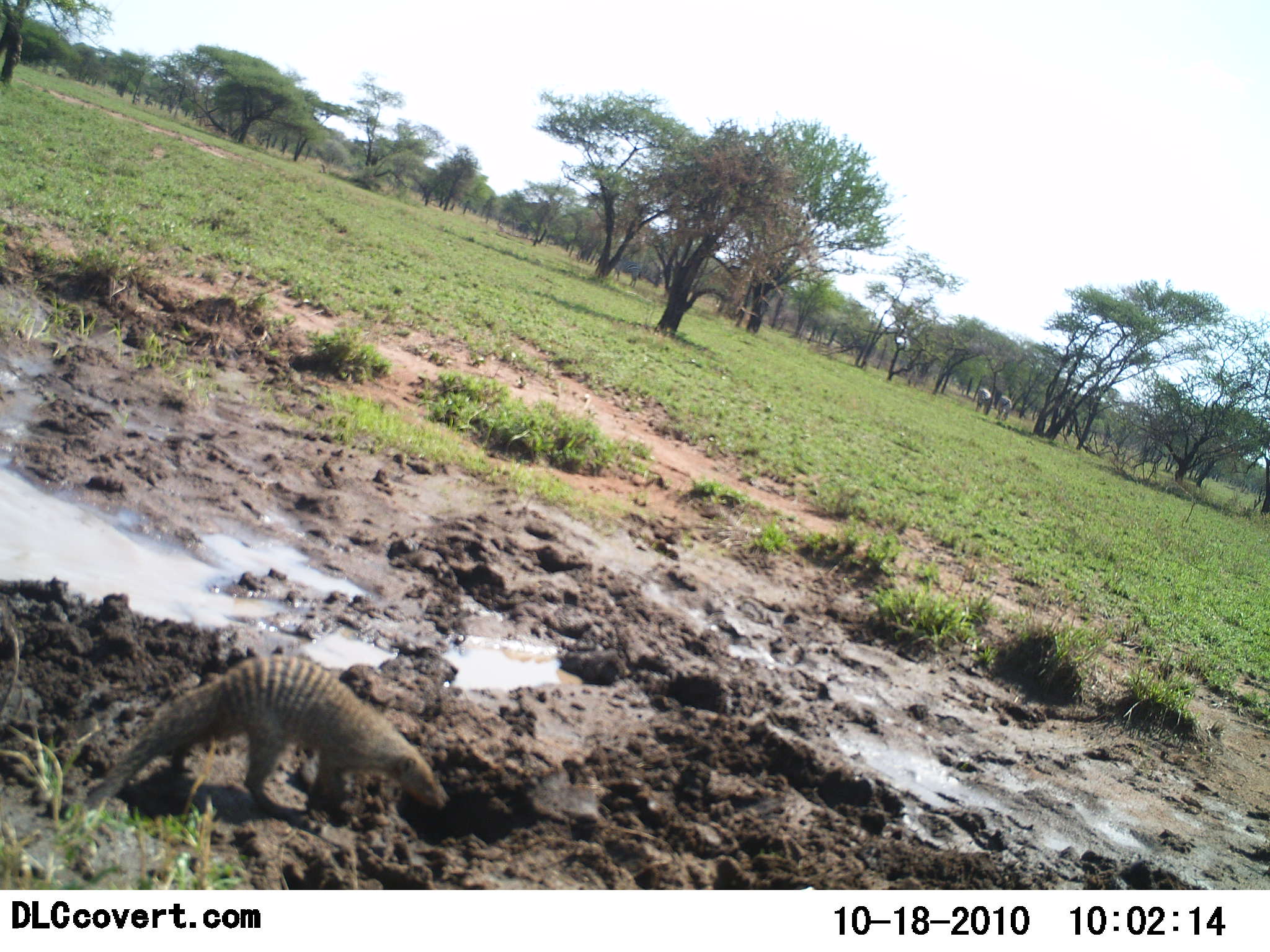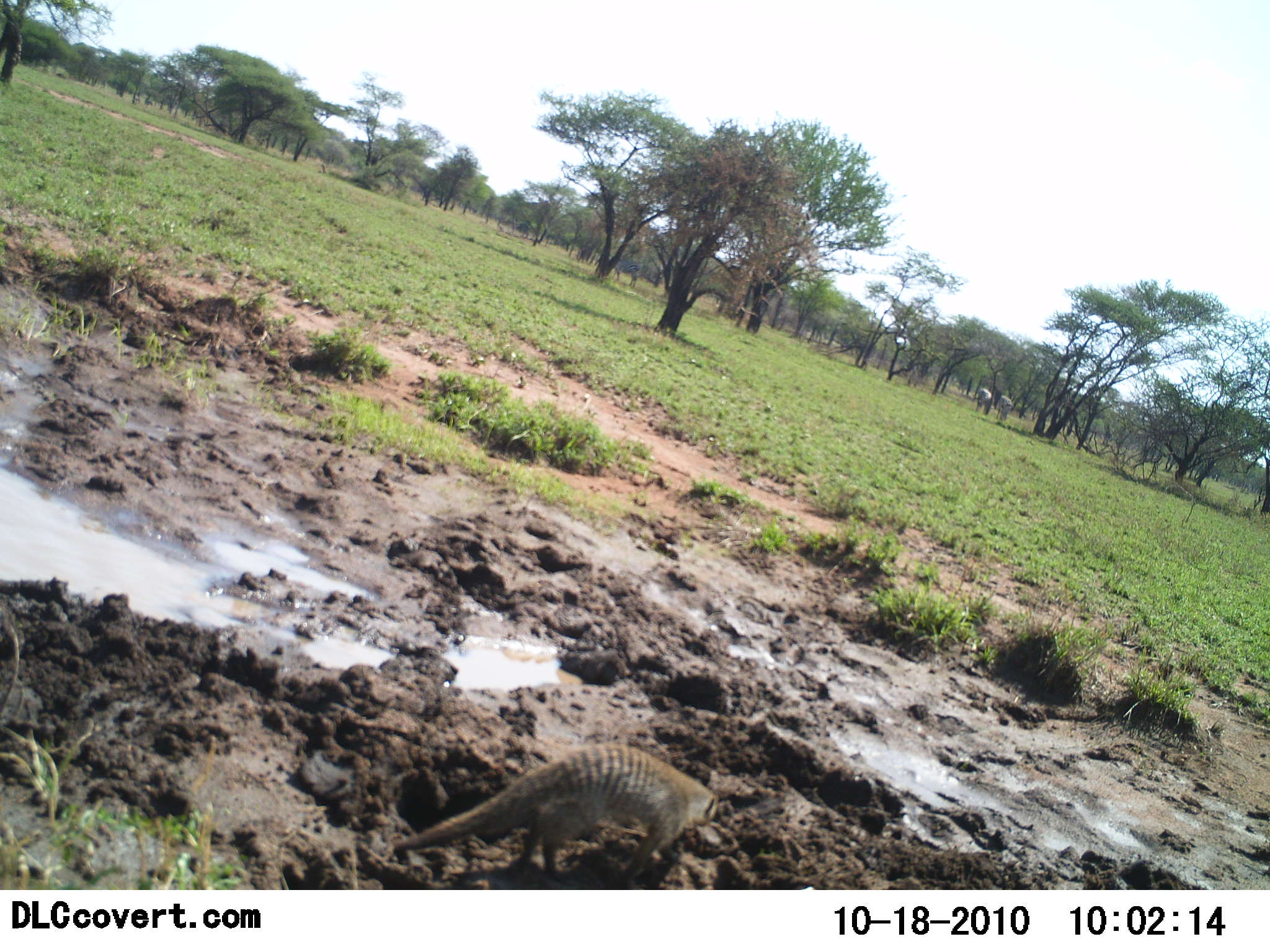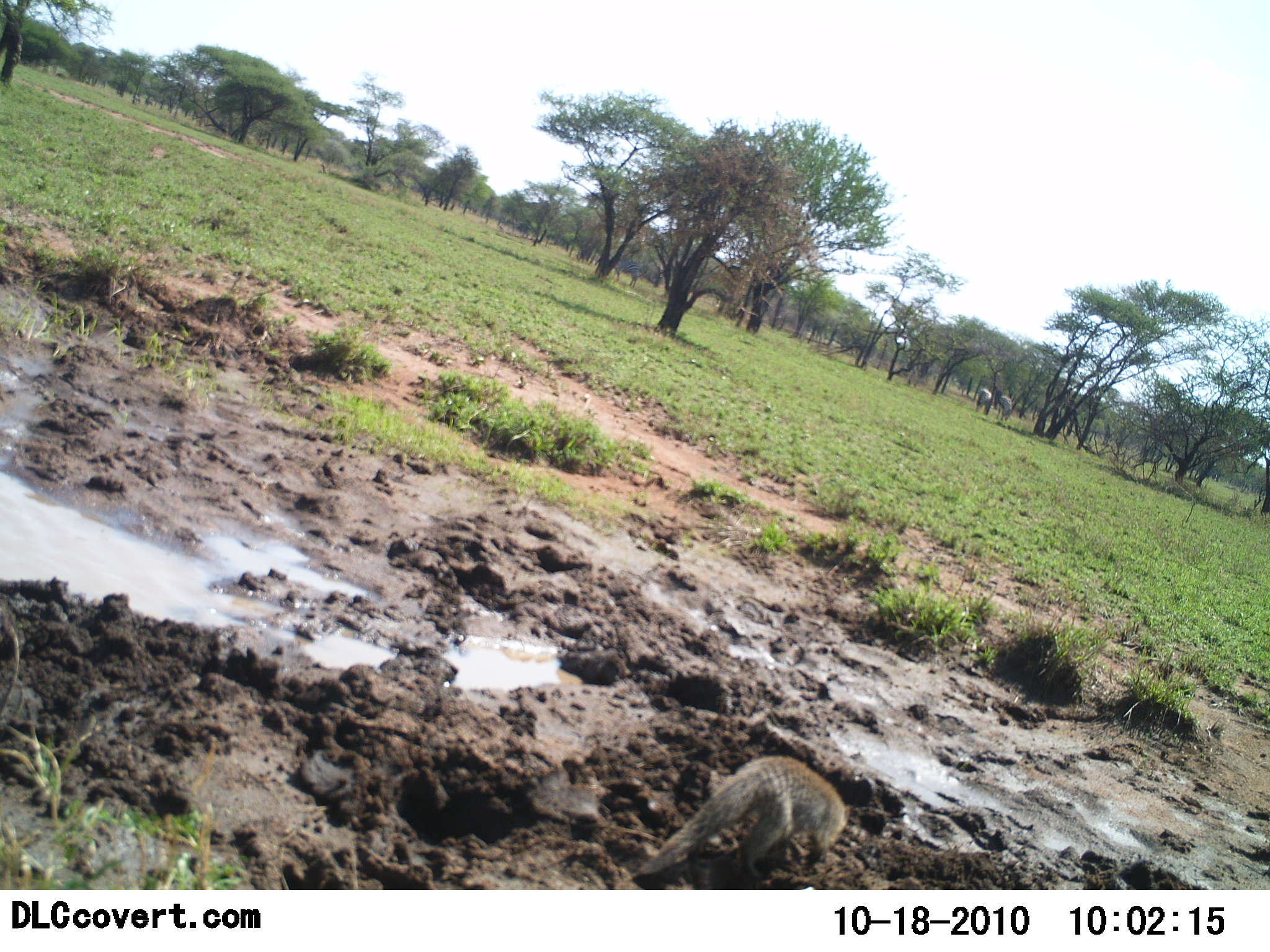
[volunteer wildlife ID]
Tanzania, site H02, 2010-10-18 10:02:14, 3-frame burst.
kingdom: Animalia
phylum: Chordata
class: Mammalia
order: Carnivora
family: Herpestidae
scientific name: Herpestidae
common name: mongoose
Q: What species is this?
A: Mongoose (Herpestidae).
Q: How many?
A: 1.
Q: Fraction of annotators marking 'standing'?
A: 0%.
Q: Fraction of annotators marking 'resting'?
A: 0%.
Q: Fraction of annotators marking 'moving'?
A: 100%.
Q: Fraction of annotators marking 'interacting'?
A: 6%.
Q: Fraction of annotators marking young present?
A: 0%.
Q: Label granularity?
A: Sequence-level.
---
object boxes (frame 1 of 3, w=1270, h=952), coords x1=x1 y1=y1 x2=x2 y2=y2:
animal: x1=84 y1=656 x2=449 y2=822; x1=974 y1=386 x2=992 y2=414; x1=995 y1=396 x2=1014 y2=422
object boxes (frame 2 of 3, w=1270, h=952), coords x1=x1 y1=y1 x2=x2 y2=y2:
animal: x1=391 y1=743 x2=719 y2=890; x1=996 y1=395 x2=1013 y2=422; x1=975 y1=388 x2=991 y2=411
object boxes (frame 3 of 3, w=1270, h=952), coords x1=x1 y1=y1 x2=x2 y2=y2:
animal: x1=633 y1=754 x2=852 y2=880; x1=975 y1=388 x2=993 y2=414; x1=996 y1=395 x2=1012 y2=423